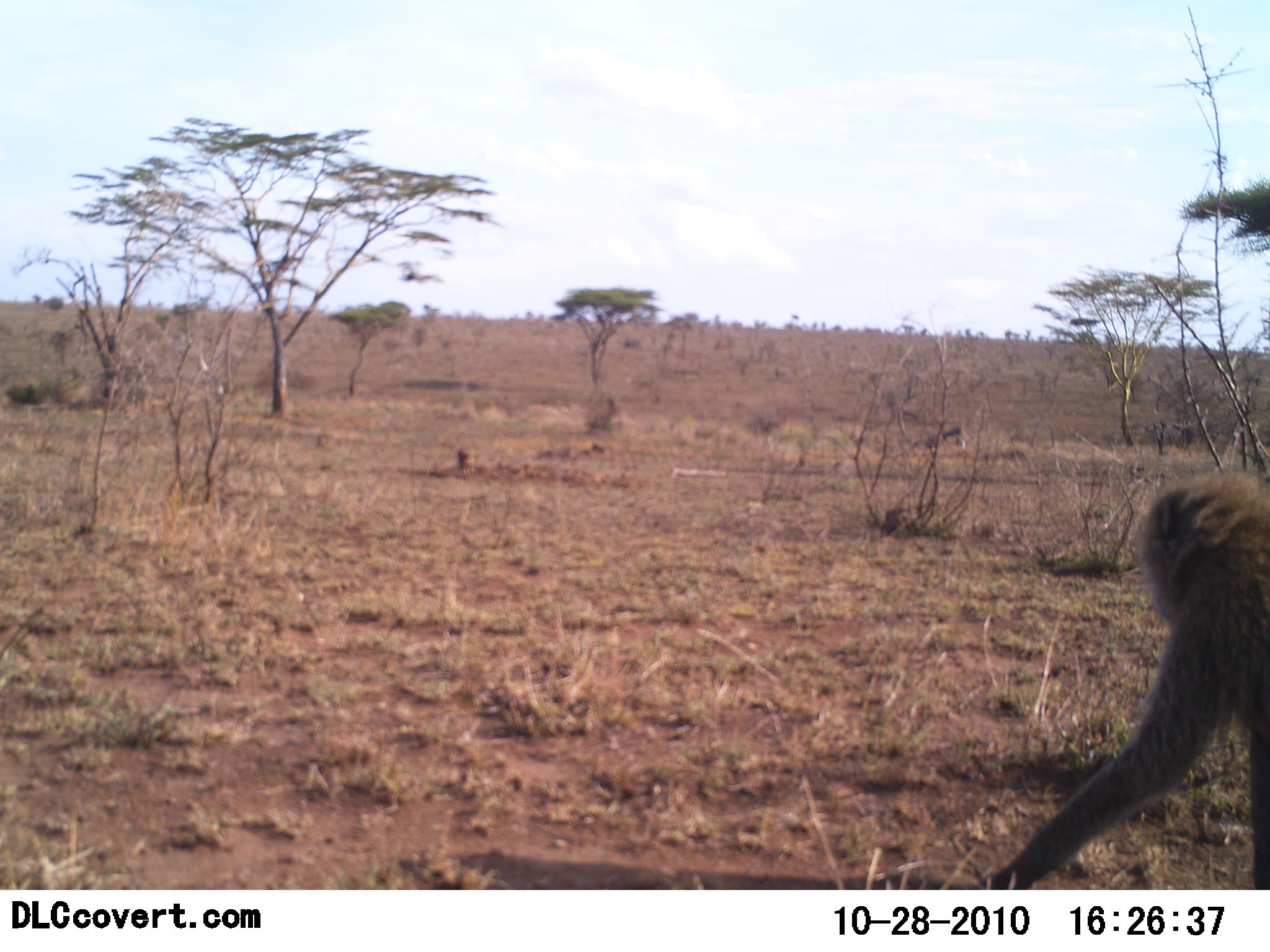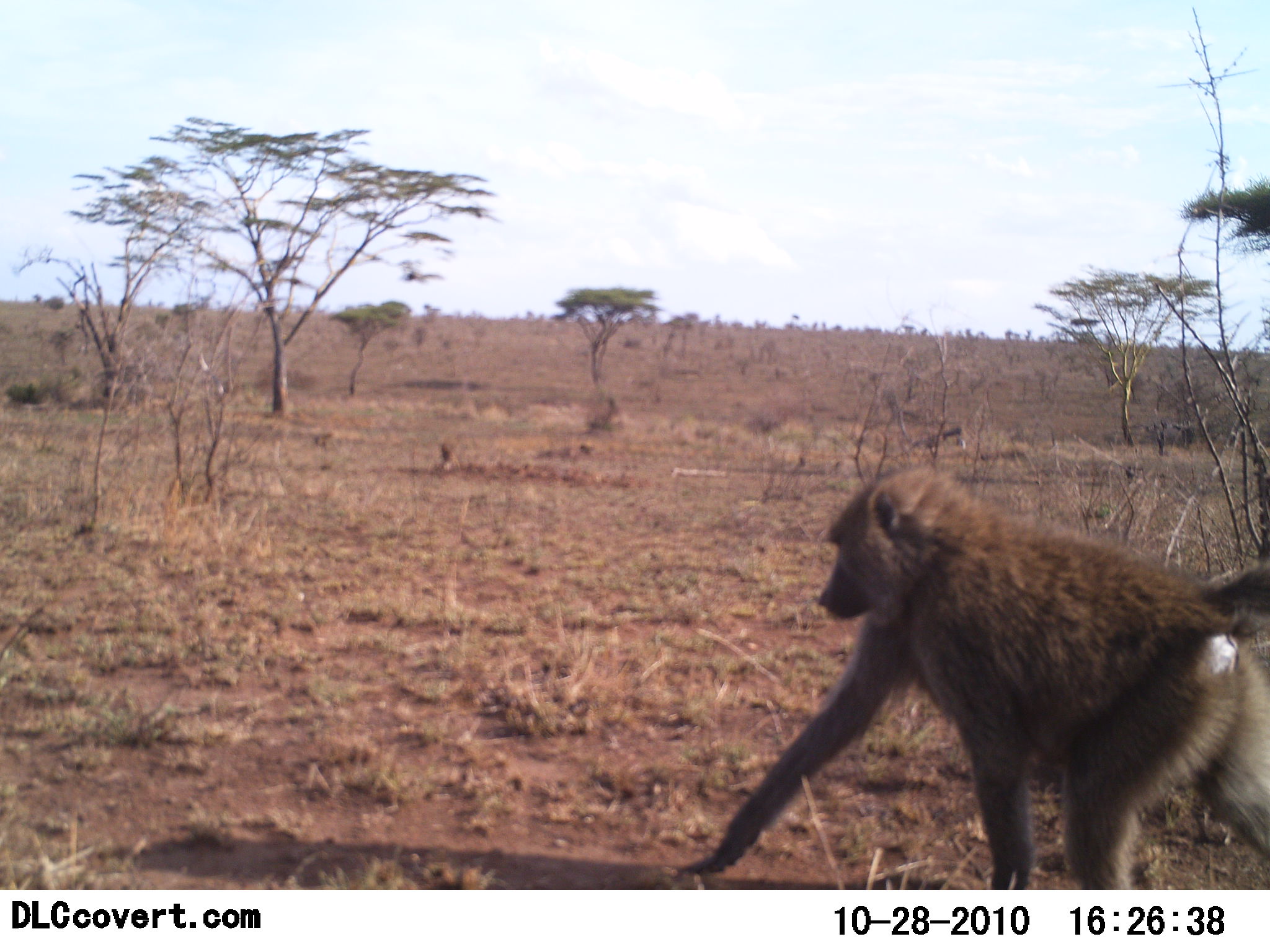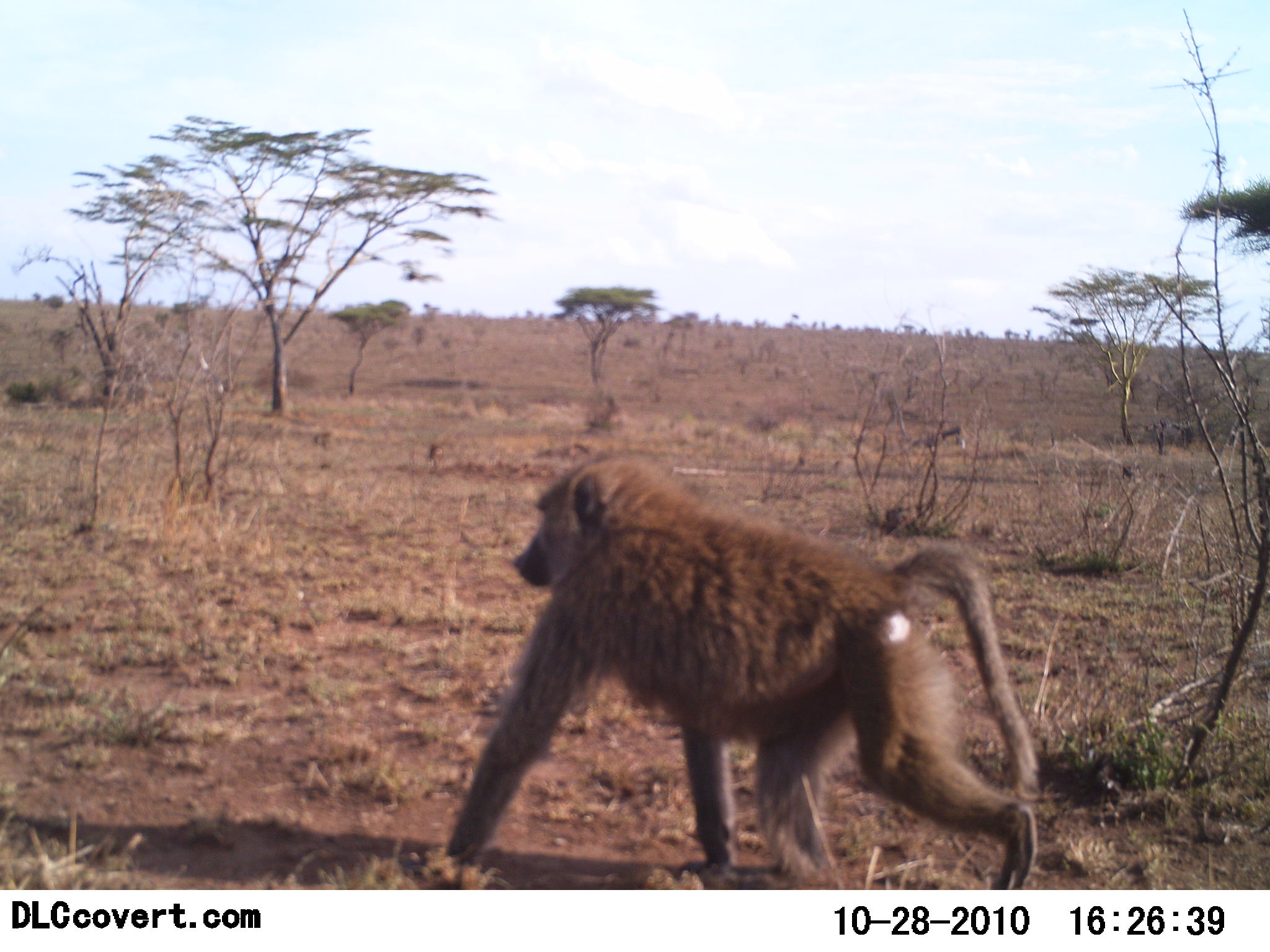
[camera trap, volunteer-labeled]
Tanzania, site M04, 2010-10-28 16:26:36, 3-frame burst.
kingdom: Animalia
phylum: Chordata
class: Mammalia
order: Primates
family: Cercopithecidae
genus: Papio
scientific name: Papio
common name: baboon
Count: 3.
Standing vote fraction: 0%.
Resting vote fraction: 0%.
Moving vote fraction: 100%.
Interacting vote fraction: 0%.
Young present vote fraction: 0%.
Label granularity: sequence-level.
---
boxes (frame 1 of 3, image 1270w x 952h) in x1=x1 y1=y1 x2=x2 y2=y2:
animal: x1=974 y1=475 x2=1270 y2=891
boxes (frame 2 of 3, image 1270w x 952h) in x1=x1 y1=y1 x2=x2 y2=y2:
animal: x1=678 y1=464 x2=1270 y2=891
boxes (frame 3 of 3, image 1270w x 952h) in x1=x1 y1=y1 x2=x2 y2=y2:
animal: x1=444 y1=454 x2=1038 y2=890